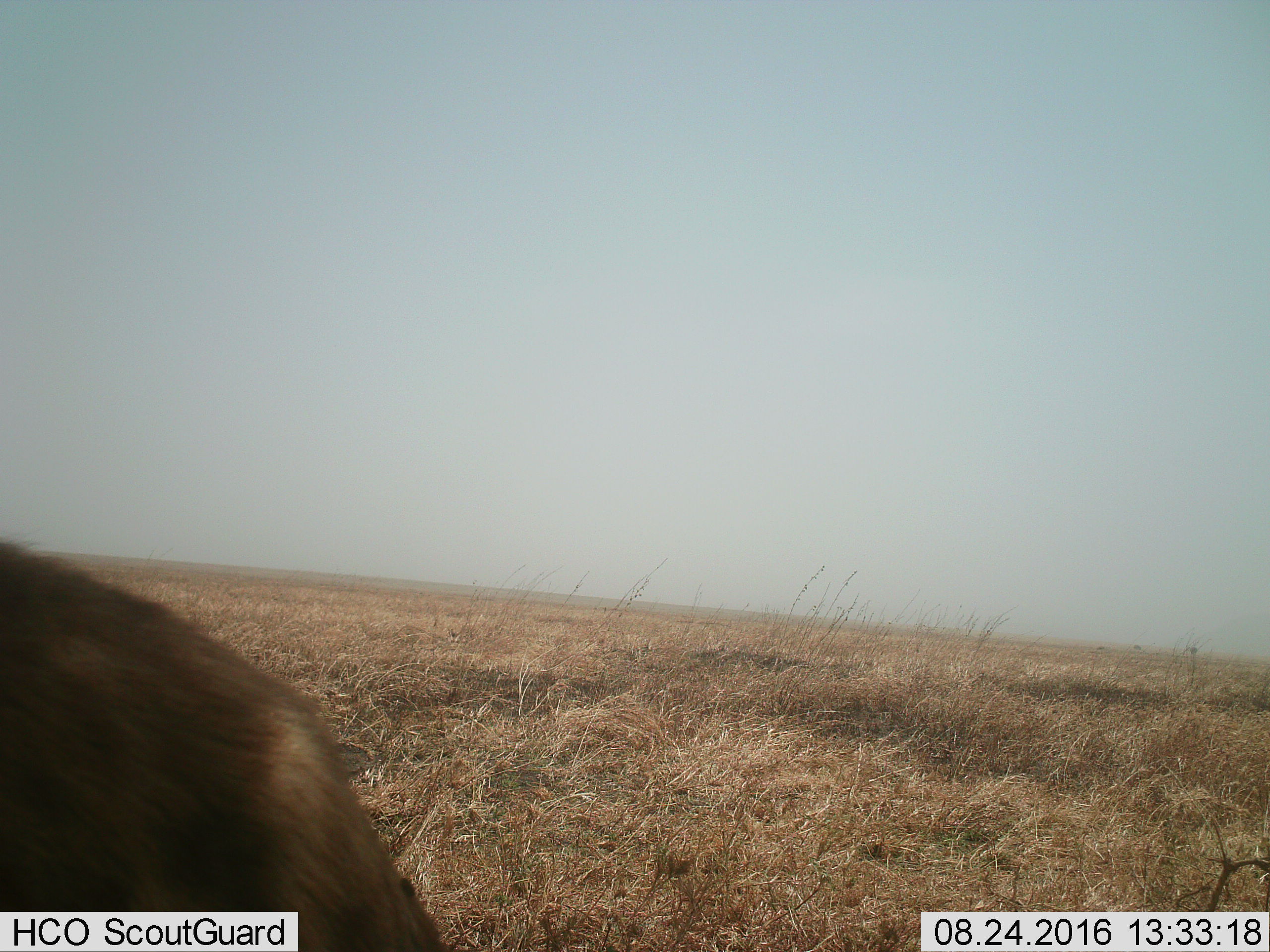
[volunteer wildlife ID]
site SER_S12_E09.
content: unidentified animal